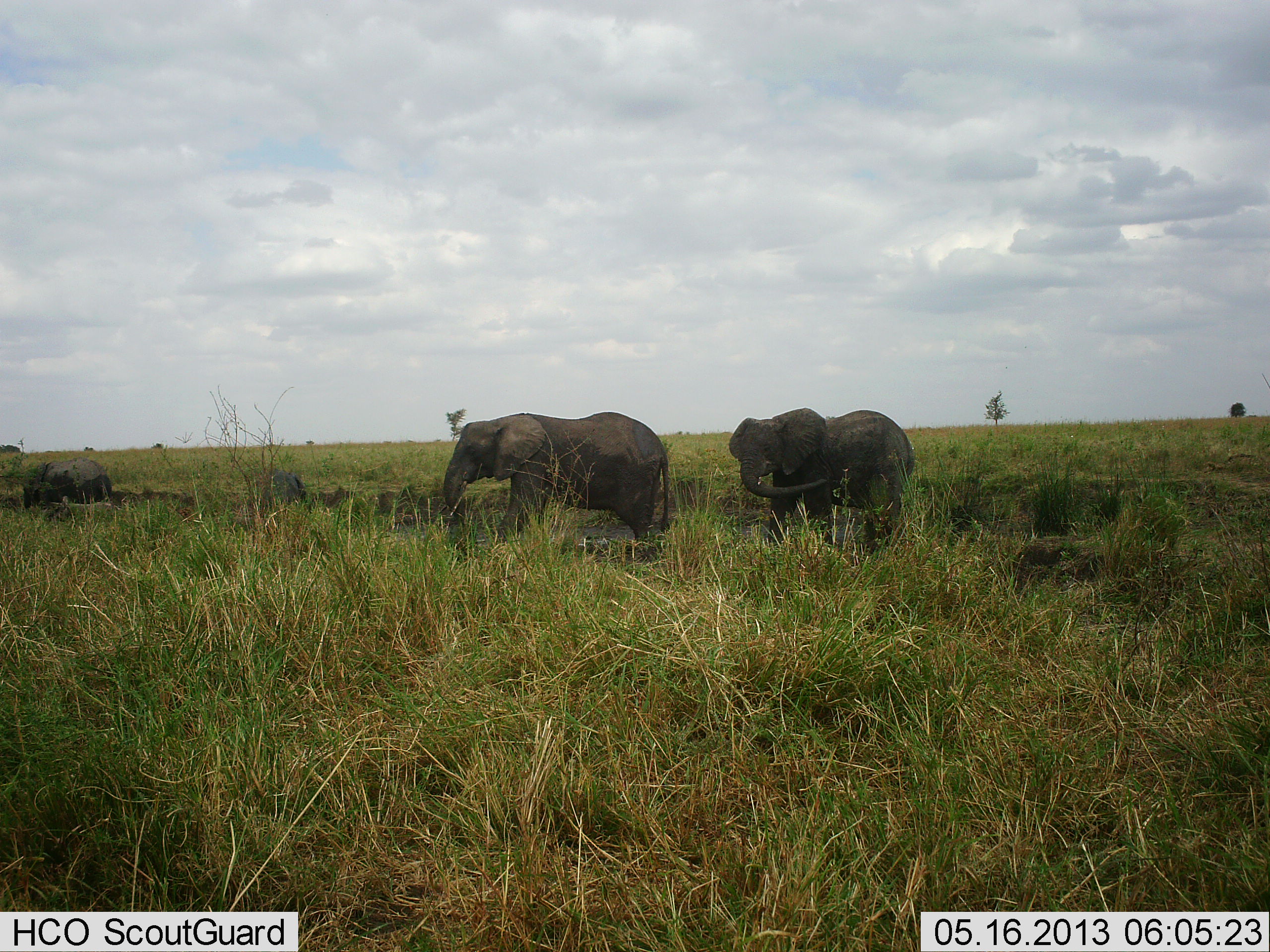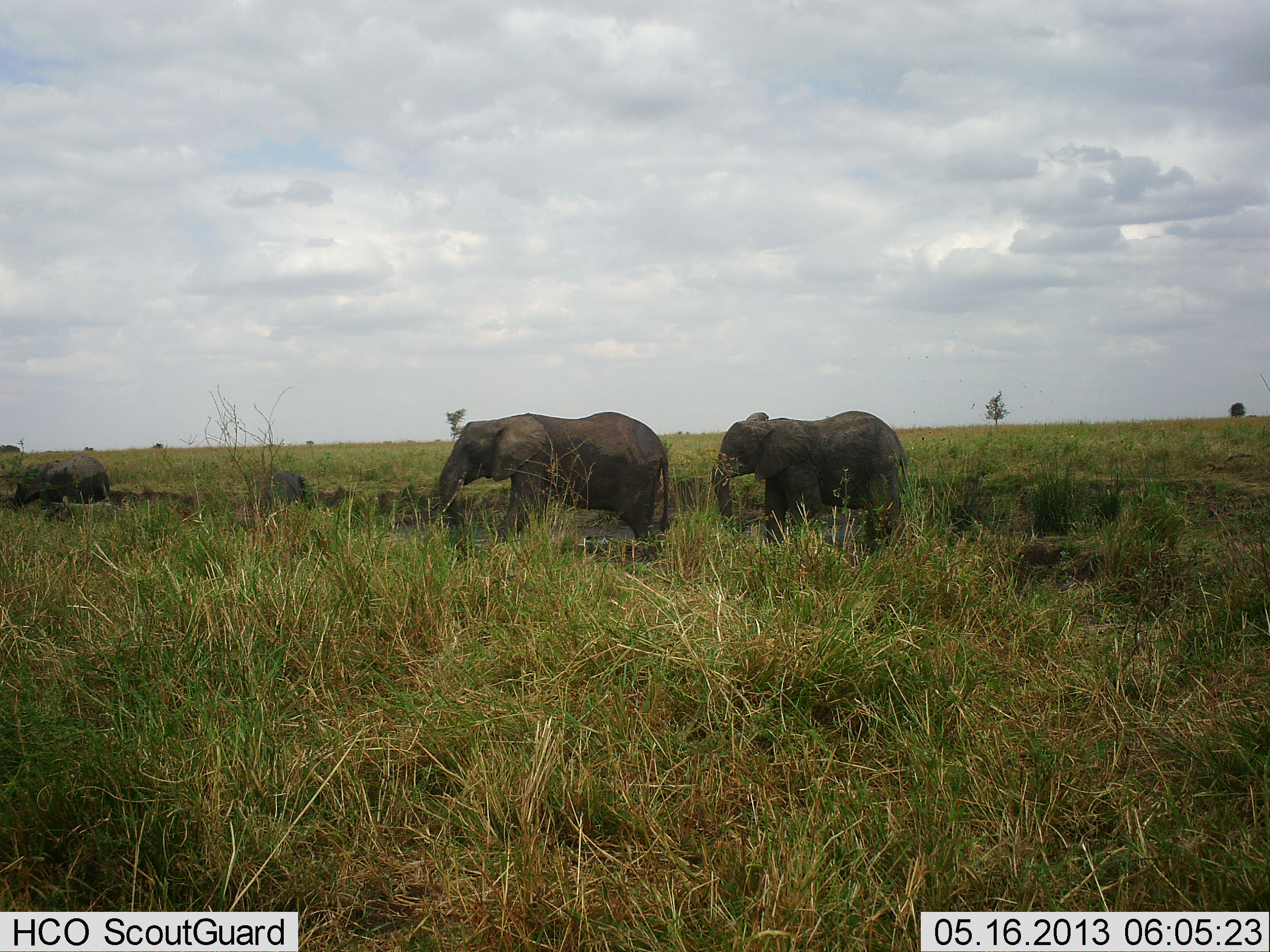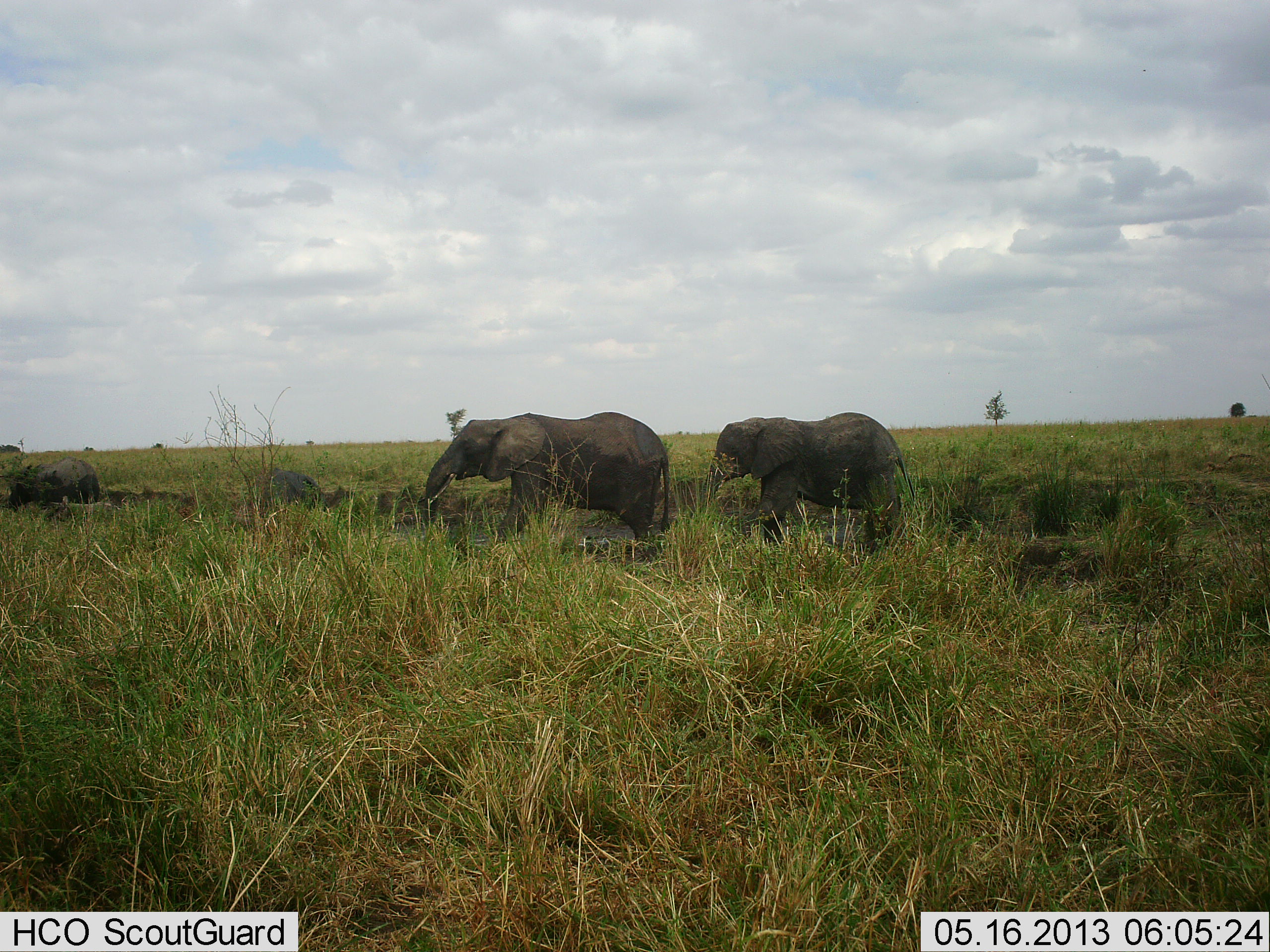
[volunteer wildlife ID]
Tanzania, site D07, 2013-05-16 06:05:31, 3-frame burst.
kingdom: Animalia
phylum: Chordata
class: Mammalia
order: Proboscidea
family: Elephantidae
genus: Loxodonta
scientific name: Loxodonta africana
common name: african bush elephant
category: elephant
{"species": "elephant (african bush elephant) (Loxodonta africana)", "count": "4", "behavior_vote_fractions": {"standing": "83%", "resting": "13%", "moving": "30%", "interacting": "13%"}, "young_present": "43%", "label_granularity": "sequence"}